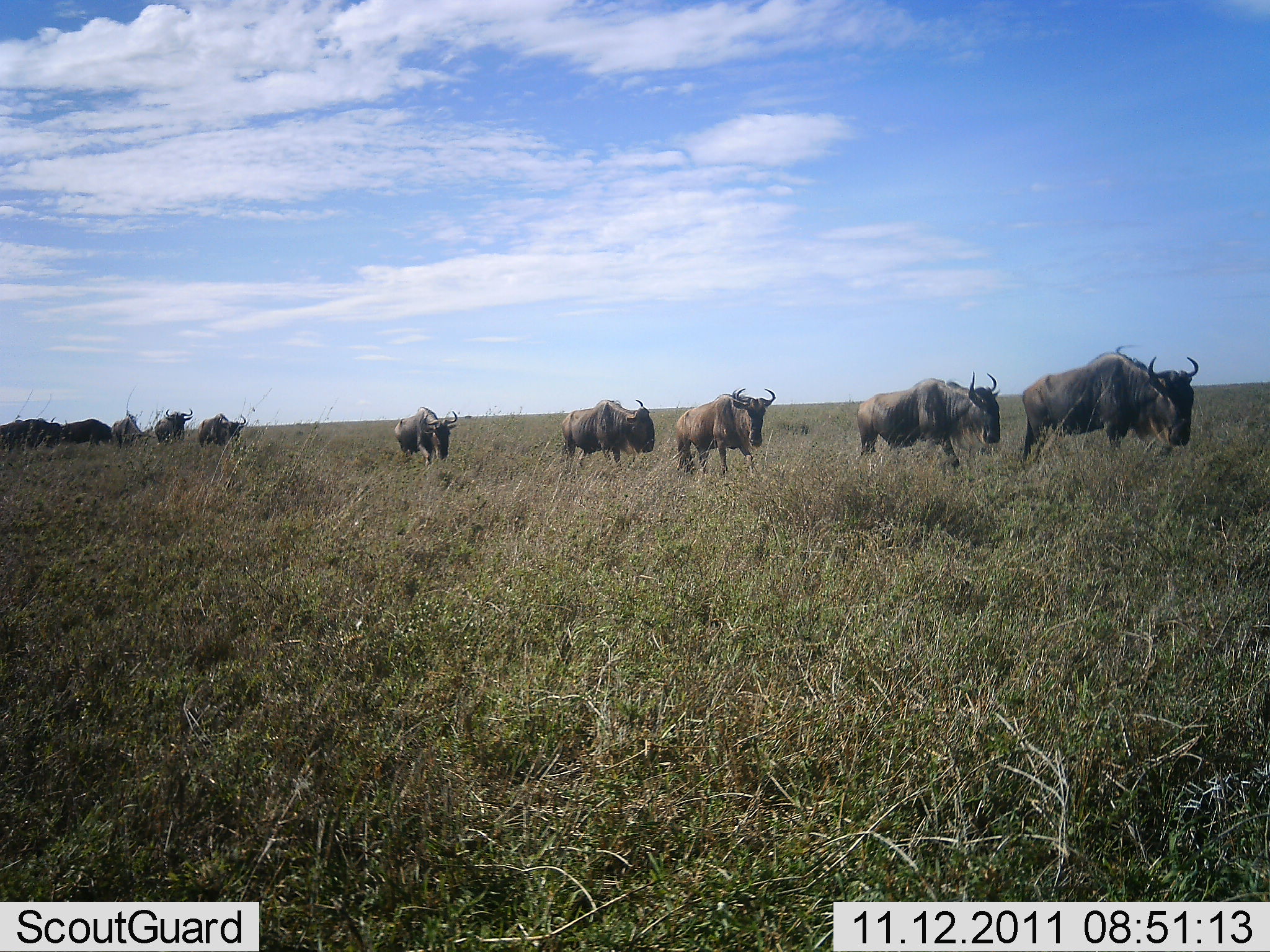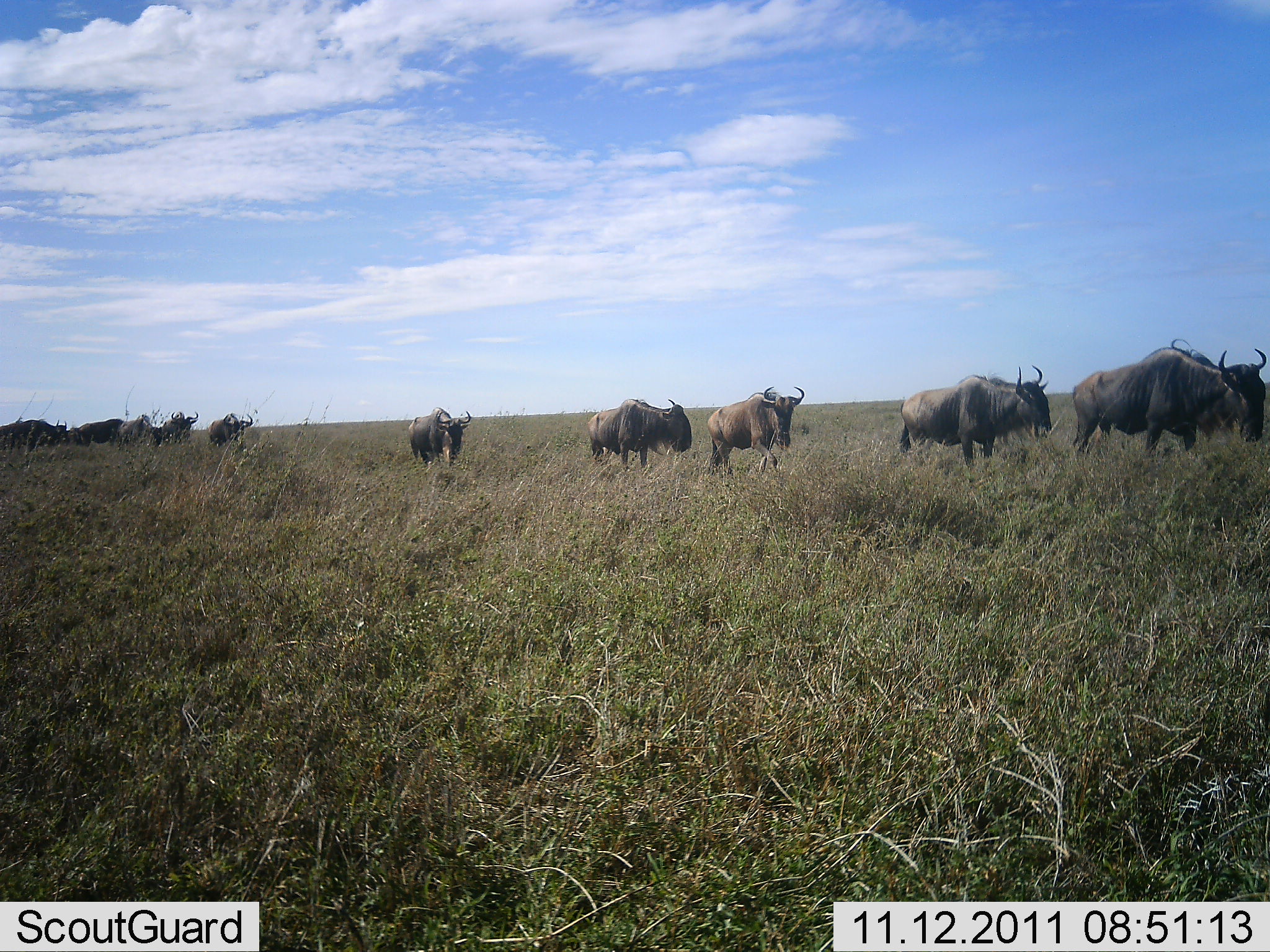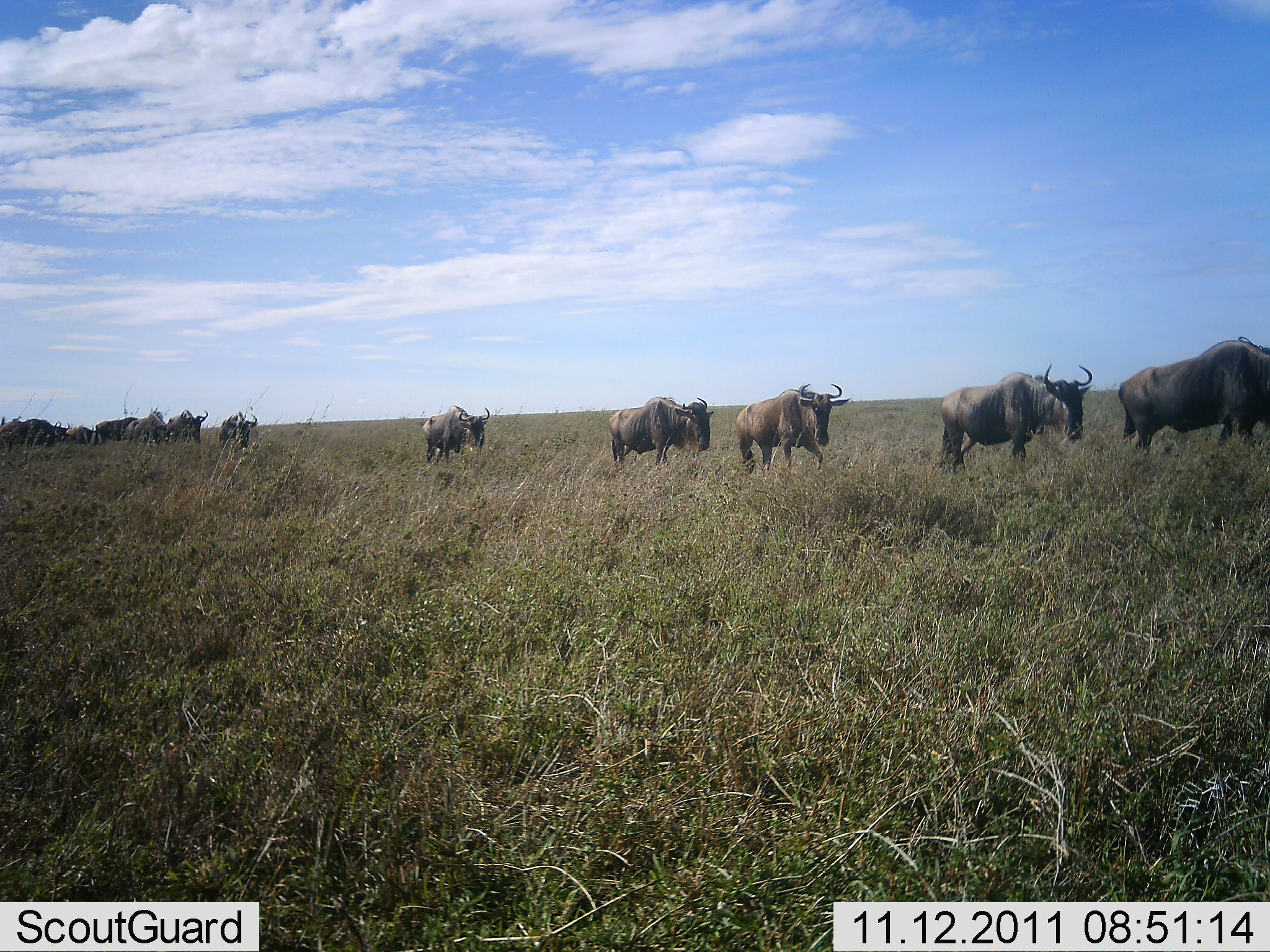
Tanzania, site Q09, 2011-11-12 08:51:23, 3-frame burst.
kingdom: Animalia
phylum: Chordata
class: Mammalia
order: Artiodactyla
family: Bovidae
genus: Connochaetes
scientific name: Connochaetes taurinus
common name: blue wildebeest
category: wildebeest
Wildebeest (blue wildebeest) (Connochaetes taurinus), count 11-50. Behavior (volunteer vote fractions): standing 25%, resting 0%, moving 83%, interacting 0%. Young present (vote fraction): 0%. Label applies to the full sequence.